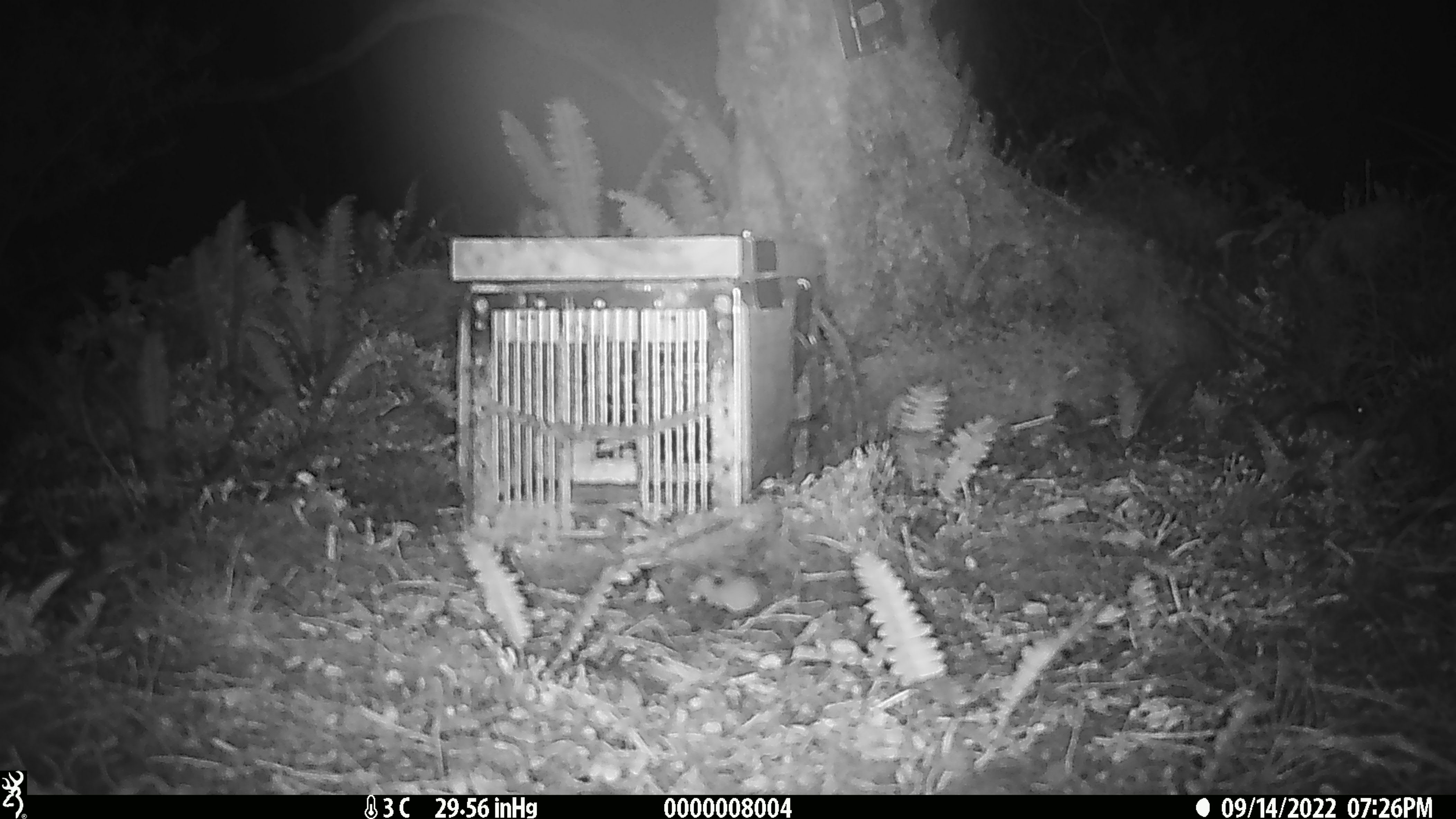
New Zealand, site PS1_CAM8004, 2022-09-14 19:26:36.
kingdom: Animalia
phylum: Chordata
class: Mammalia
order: Rodentia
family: Muridae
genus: Mus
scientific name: Mus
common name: mouse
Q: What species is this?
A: Mouse (Mus).